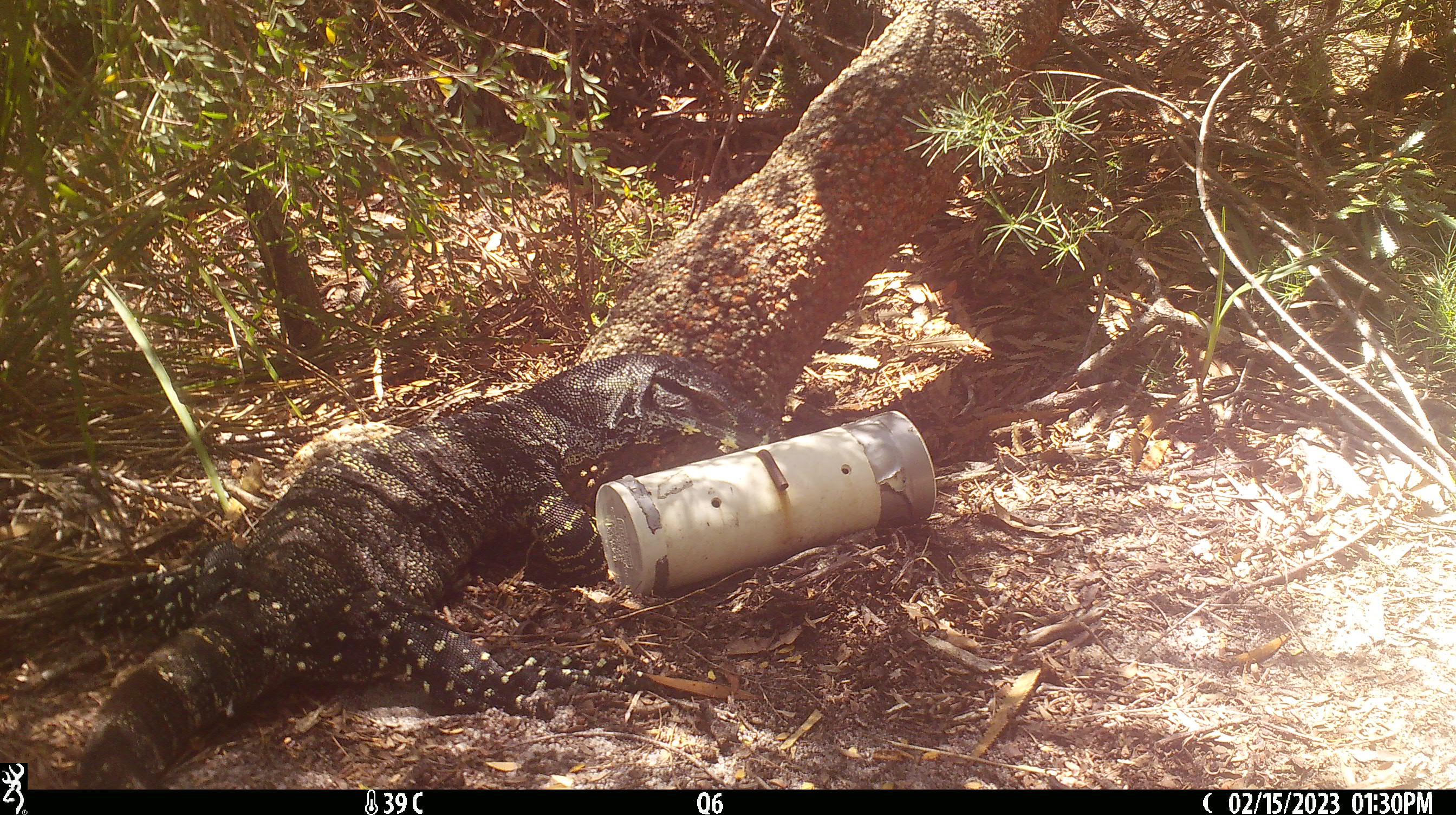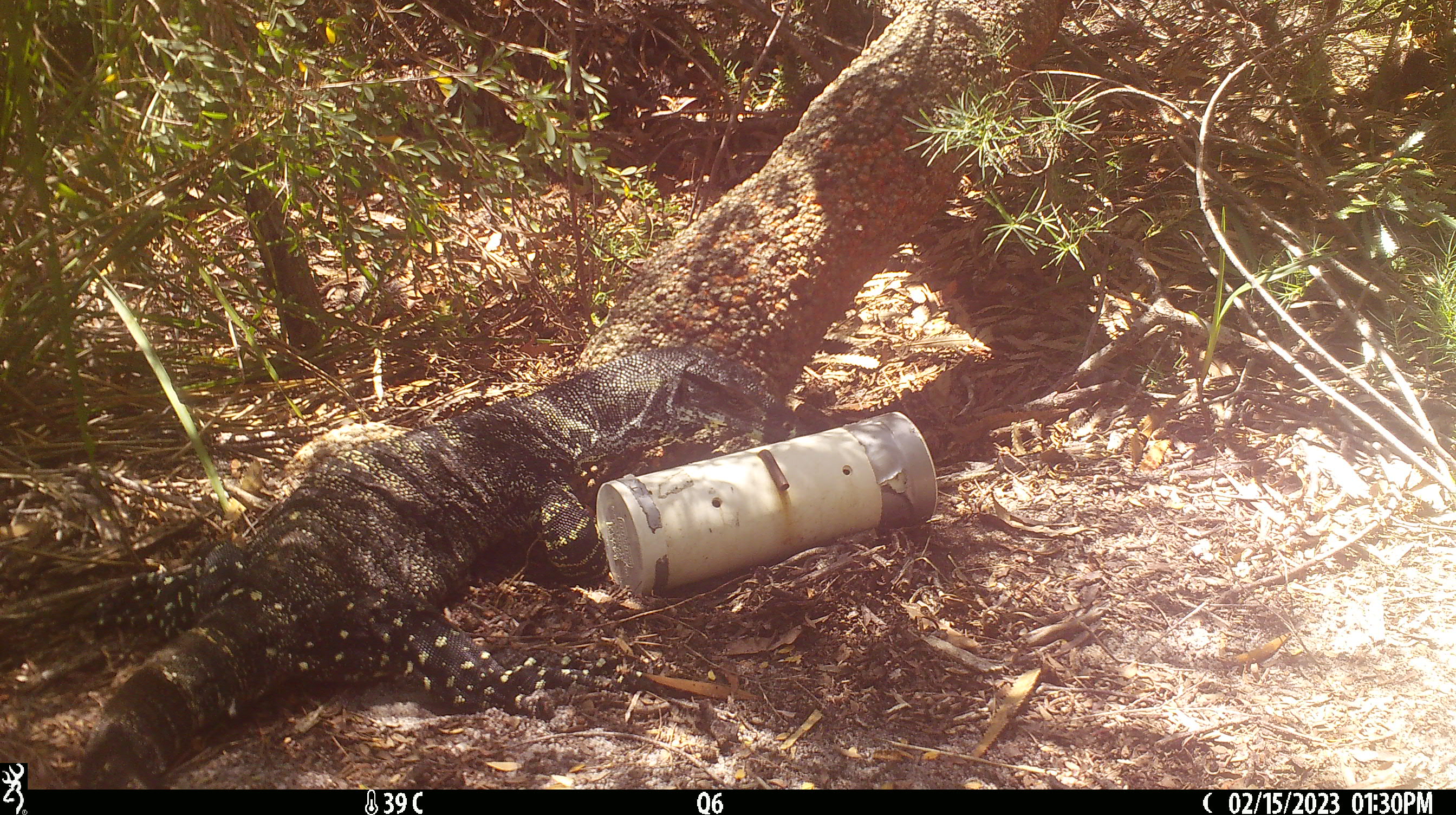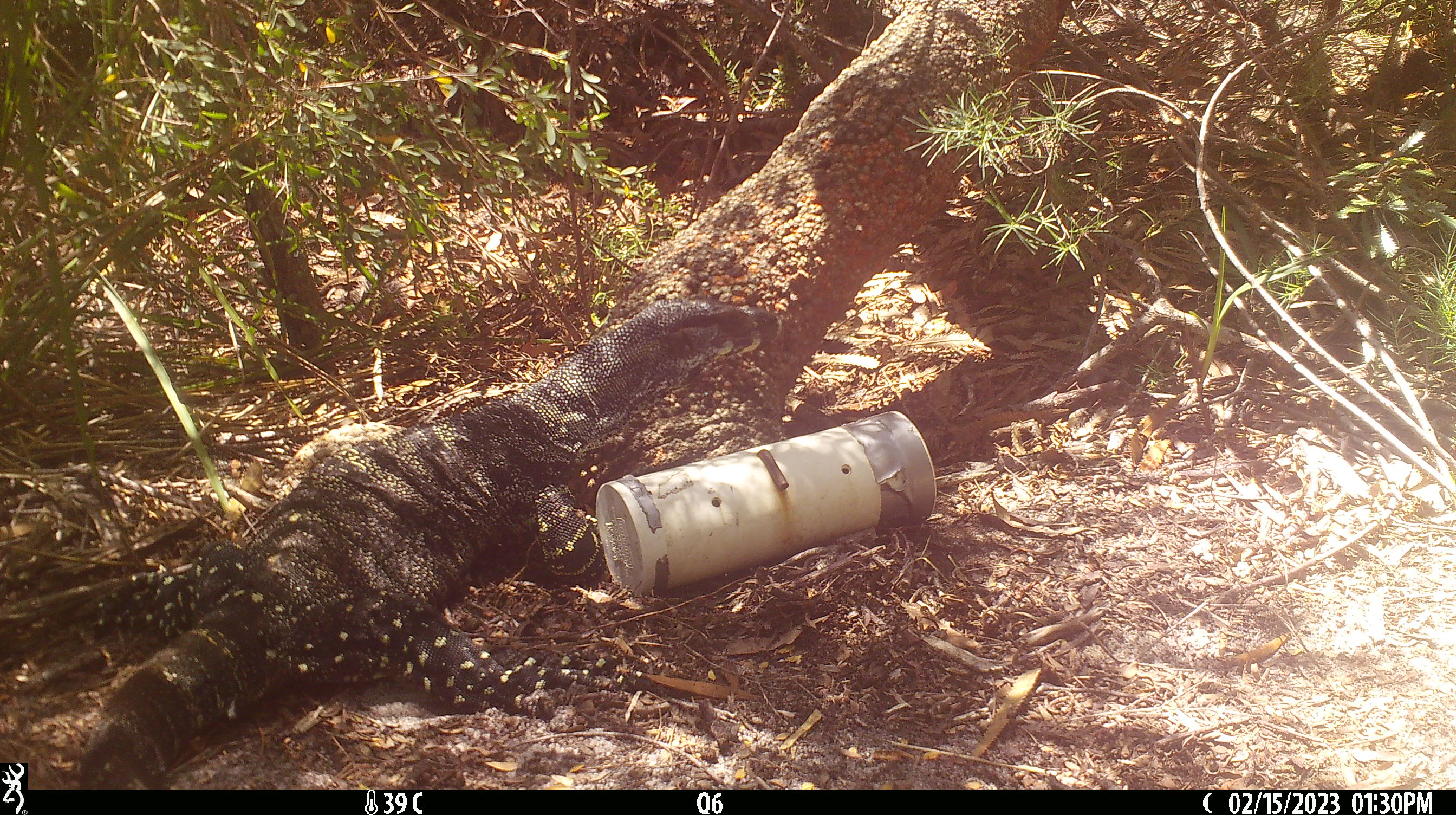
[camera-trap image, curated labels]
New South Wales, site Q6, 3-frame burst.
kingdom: Animalia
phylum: Chordata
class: Reptilia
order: Squamata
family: Varanidae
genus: Varanus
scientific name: Varanus varius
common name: lace monitor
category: goanna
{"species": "goanna (lace monitor) (Varanus varius)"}